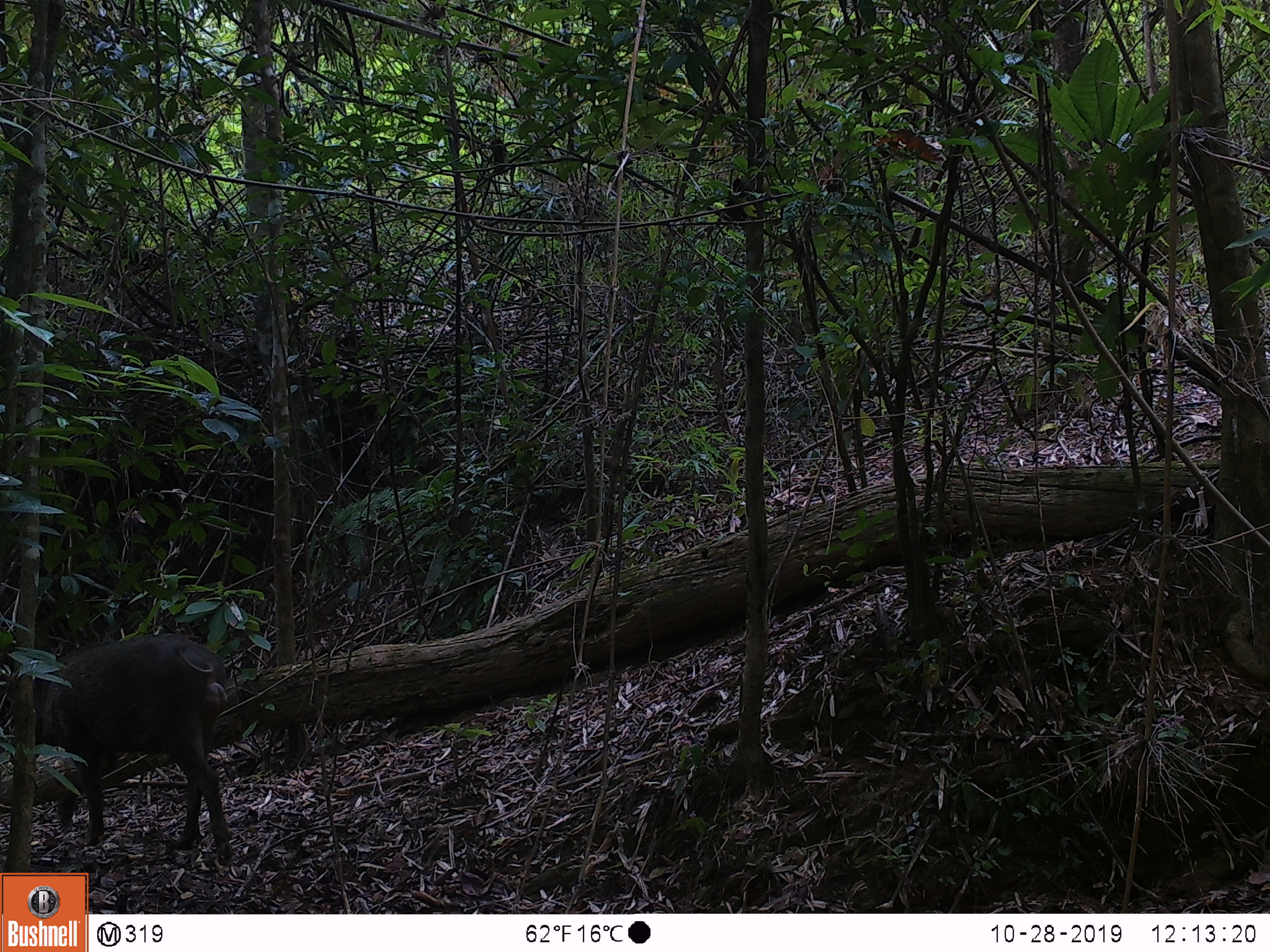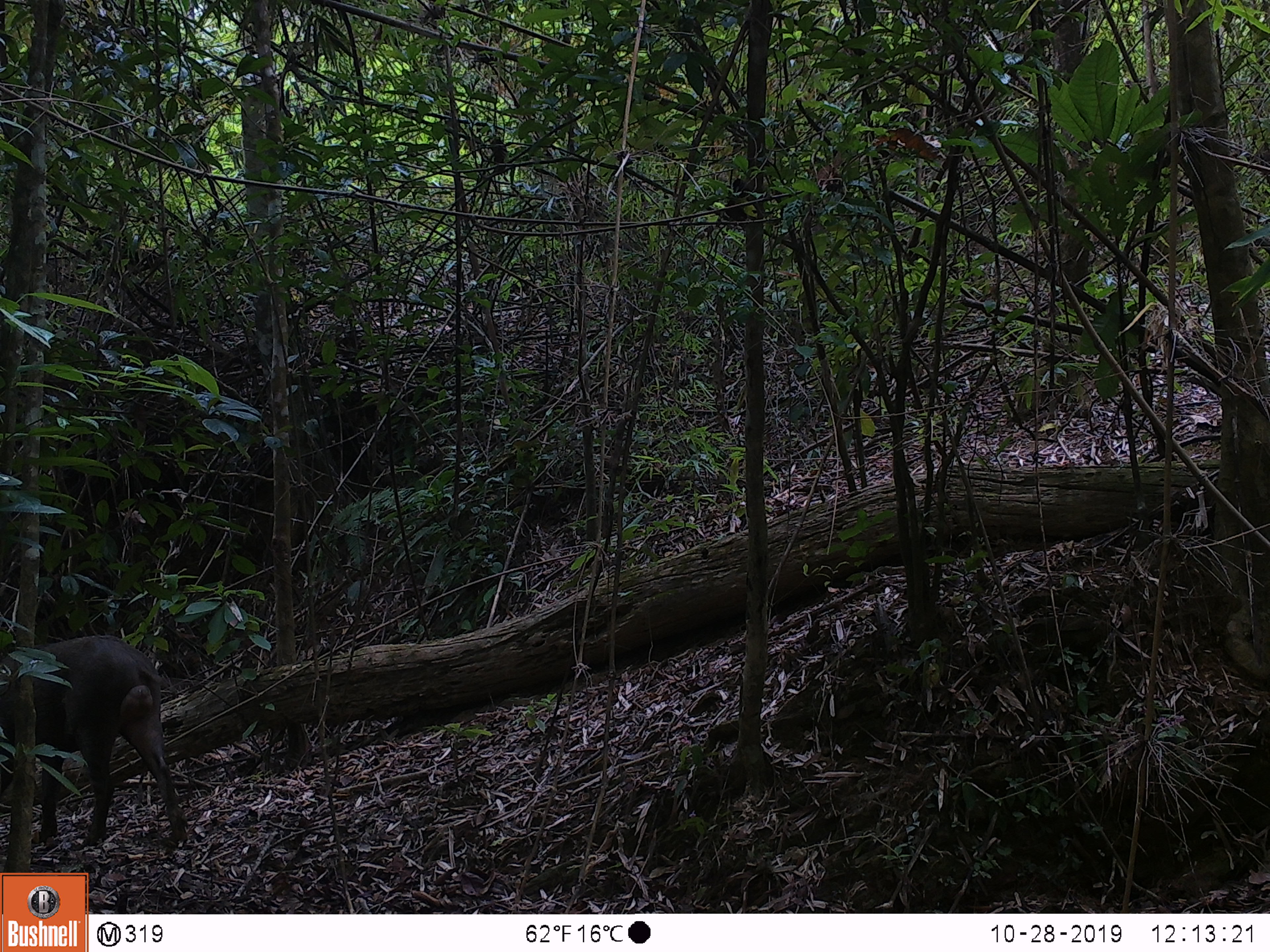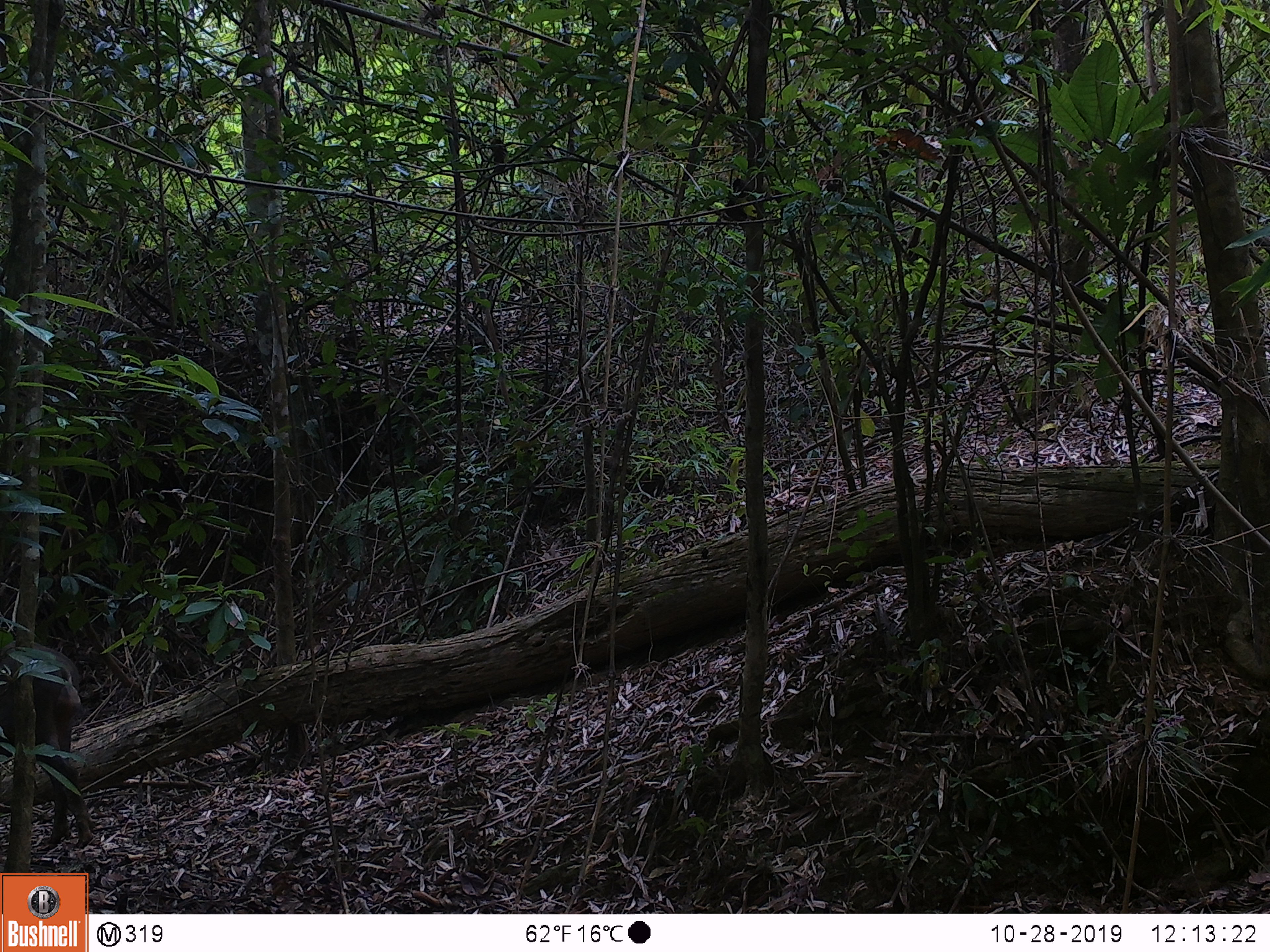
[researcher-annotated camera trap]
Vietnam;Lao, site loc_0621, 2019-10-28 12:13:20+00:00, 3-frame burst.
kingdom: Animalia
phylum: Chordata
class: Mammalia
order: Artiodactyla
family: Suidae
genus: Sus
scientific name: Sus scrofa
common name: eurasian wild pig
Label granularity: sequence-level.